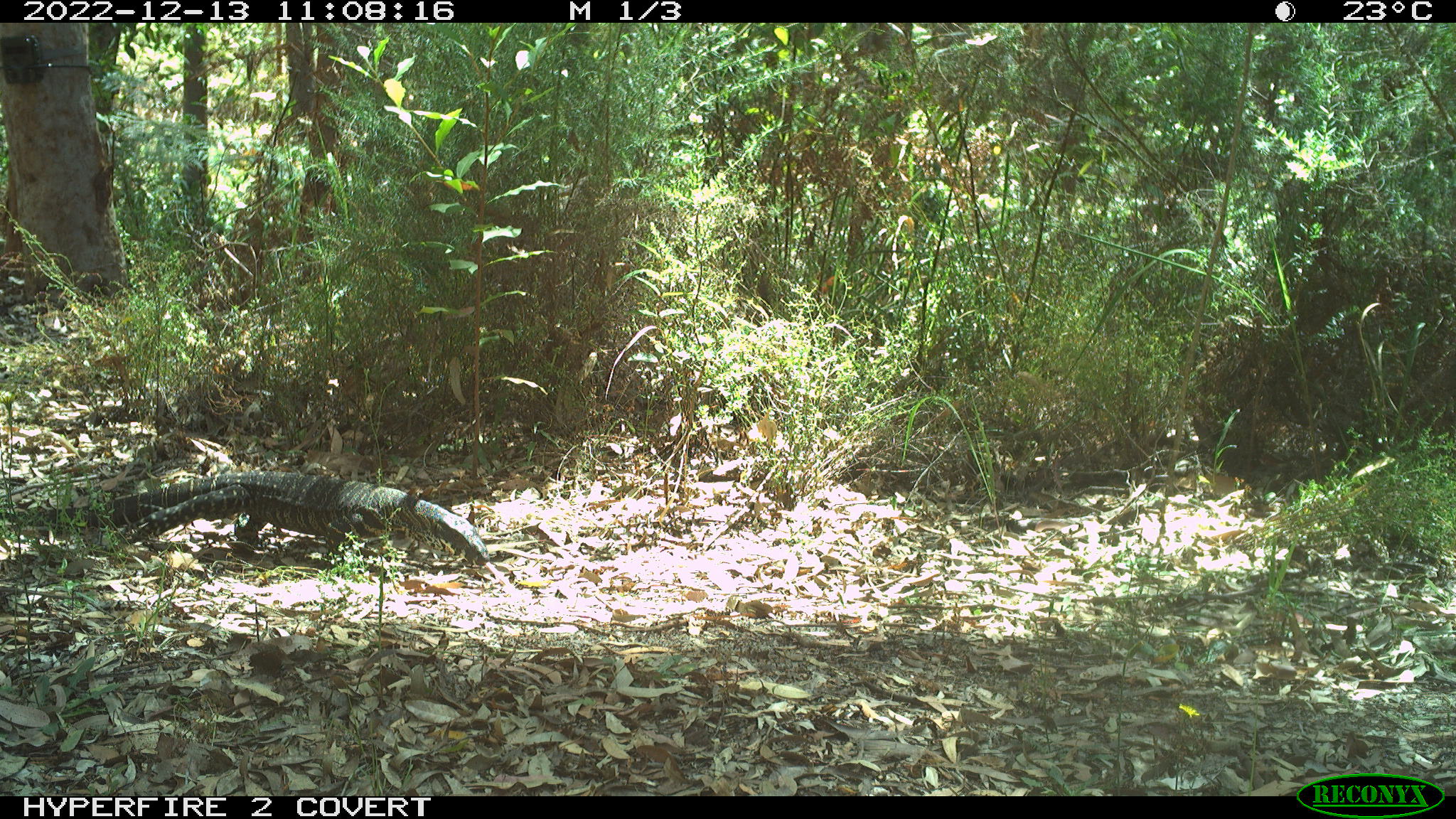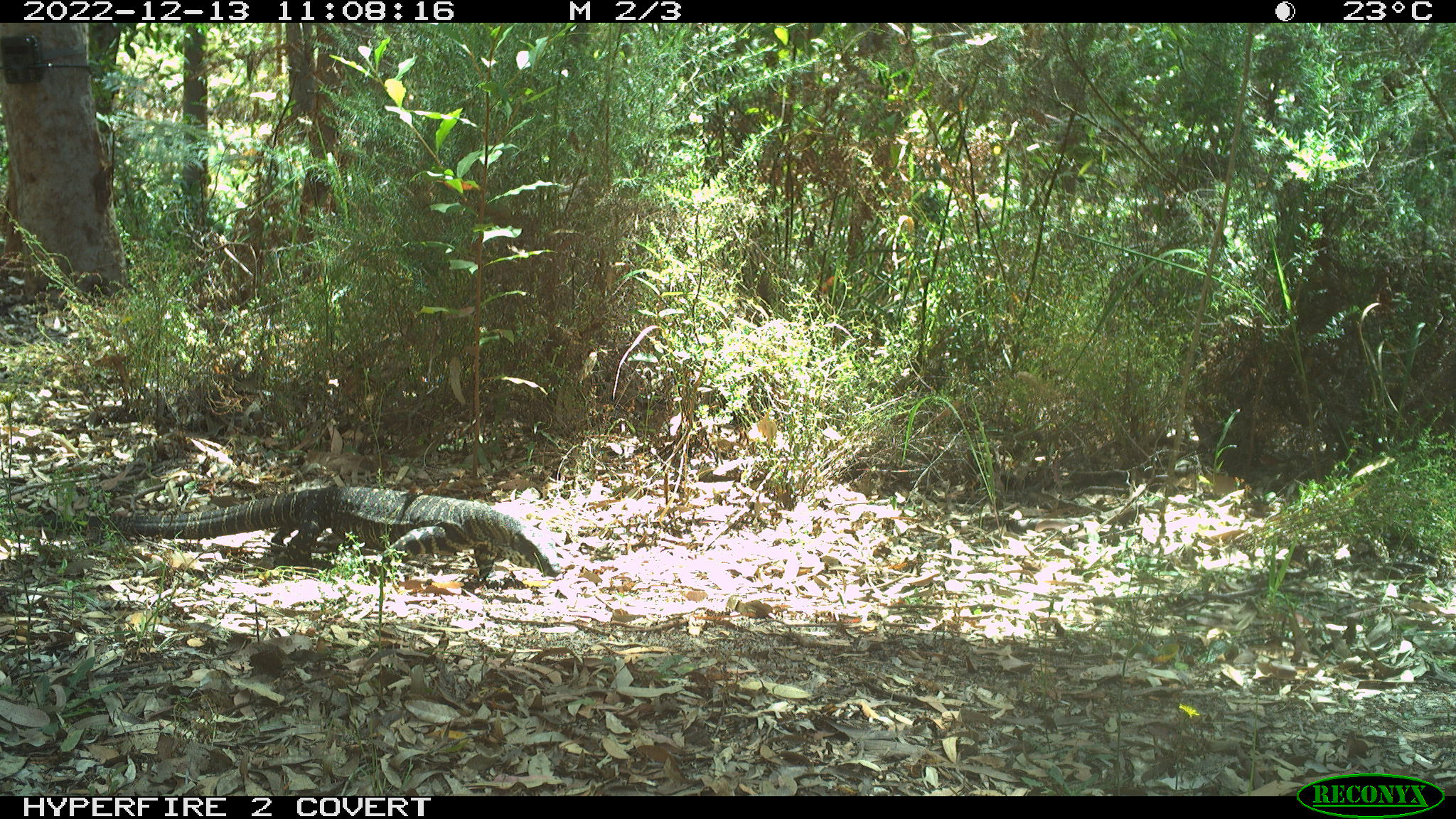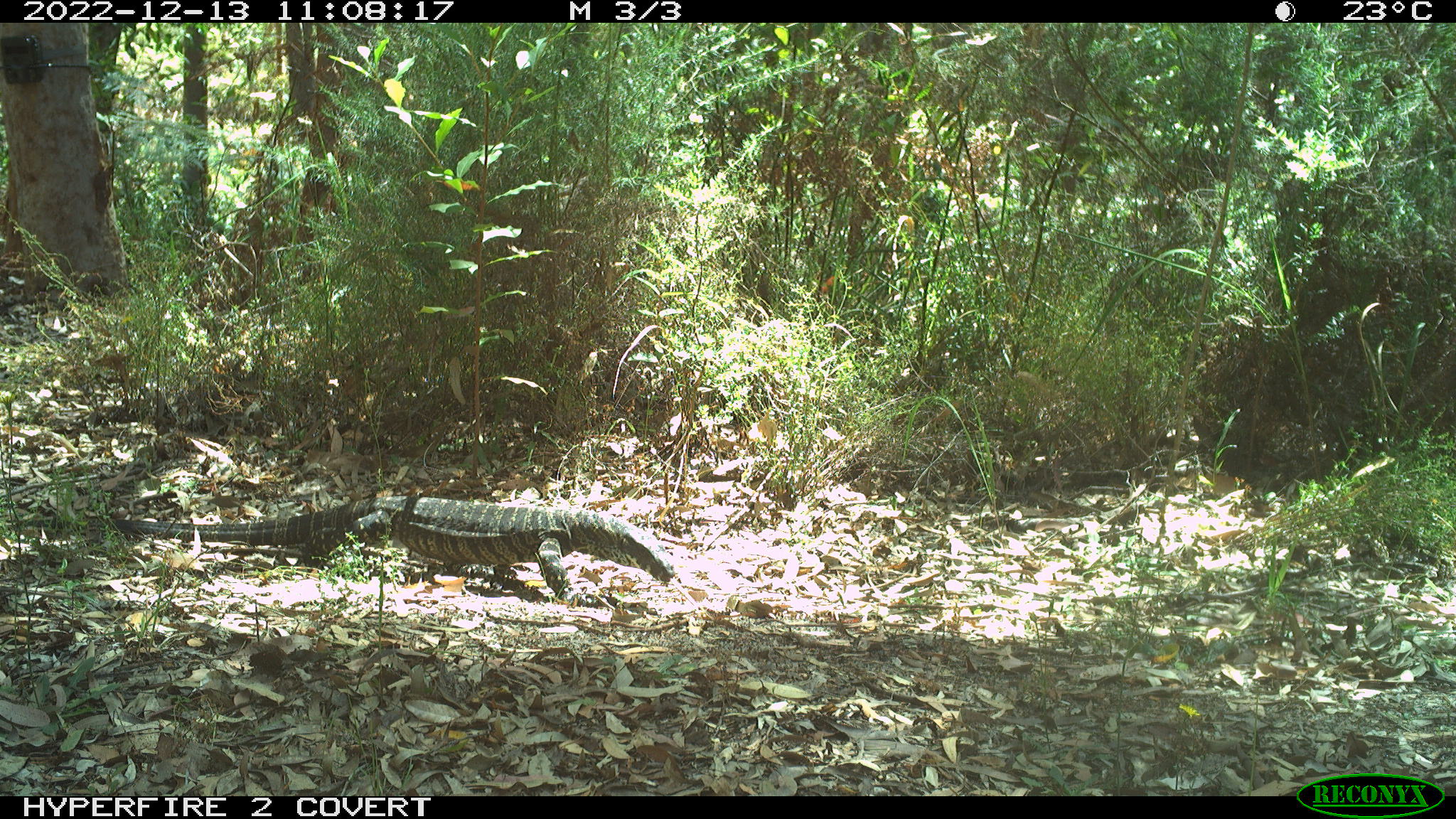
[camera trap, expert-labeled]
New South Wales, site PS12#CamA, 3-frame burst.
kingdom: Animalia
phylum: Chordata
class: Reptilia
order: Squamata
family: Varanidae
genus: Varanus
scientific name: Varanus varius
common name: lace monitor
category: goanna